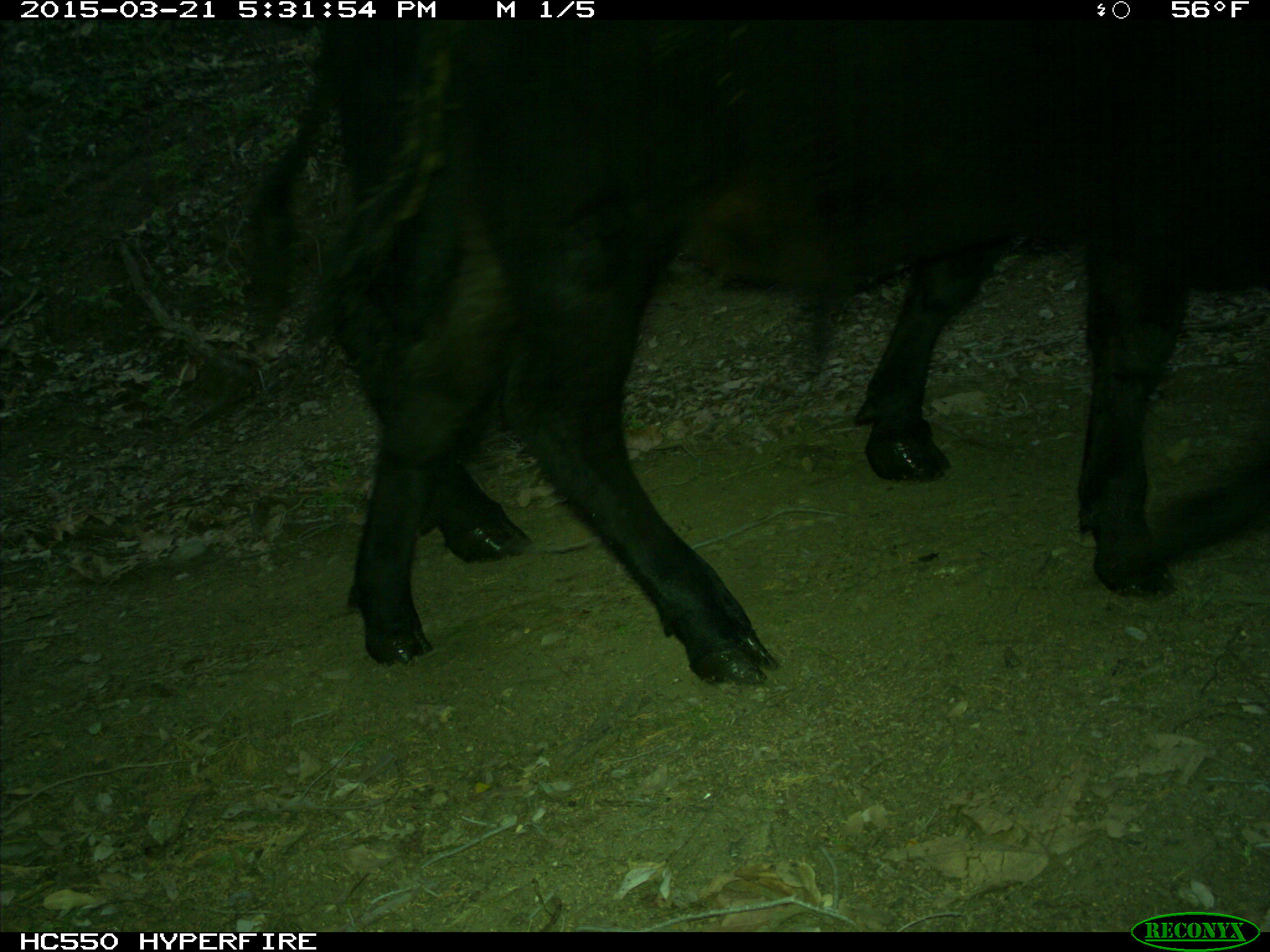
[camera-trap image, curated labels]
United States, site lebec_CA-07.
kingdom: Animalia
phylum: Chordata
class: Mammalia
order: Artiodactyla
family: Bovidae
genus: Bos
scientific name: Bos taurus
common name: domestic cow